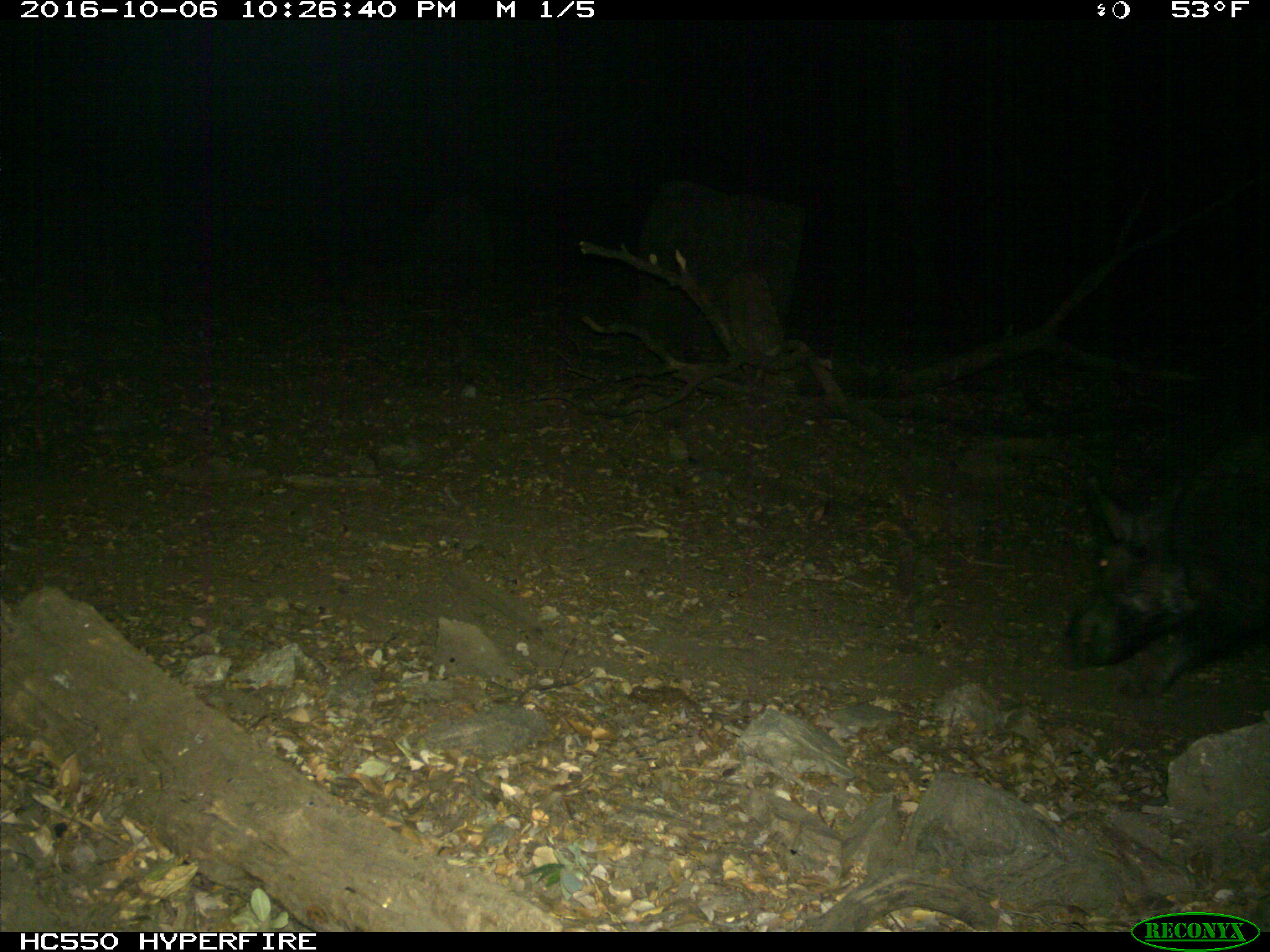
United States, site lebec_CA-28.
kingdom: Animalia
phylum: Chordata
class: Mammalia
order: Artiodactyla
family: Suidae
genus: Sus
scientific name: Sus scrofa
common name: wild boar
Sus scrofa (wild boar).